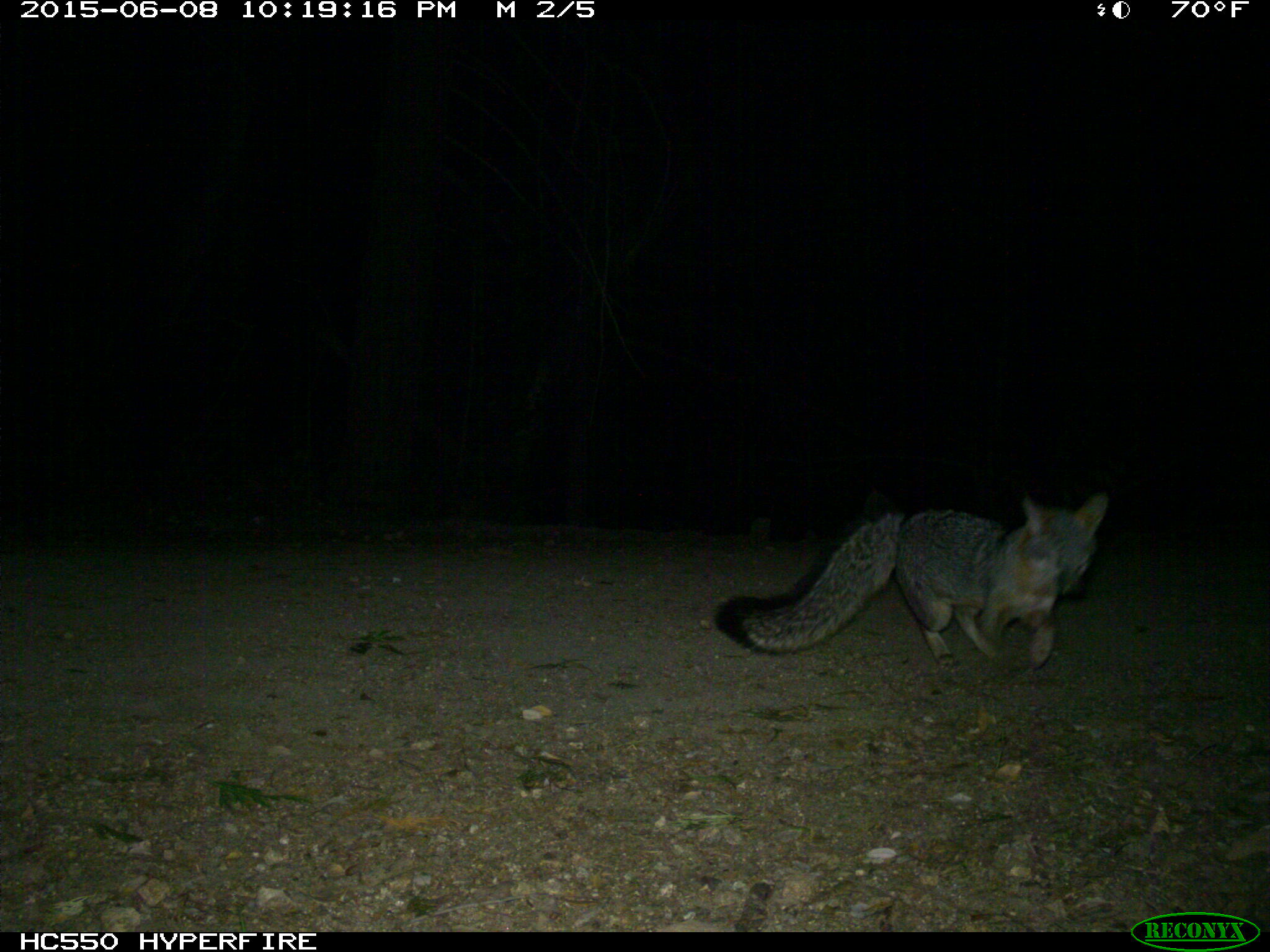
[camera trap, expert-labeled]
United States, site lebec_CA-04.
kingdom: Animalia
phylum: Chordata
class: Mammalia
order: Carnivora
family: Canidae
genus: Urocyon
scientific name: Urocyon cinereoargenteus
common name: gray fox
Urocyon cinereoargenteus (gray fox).